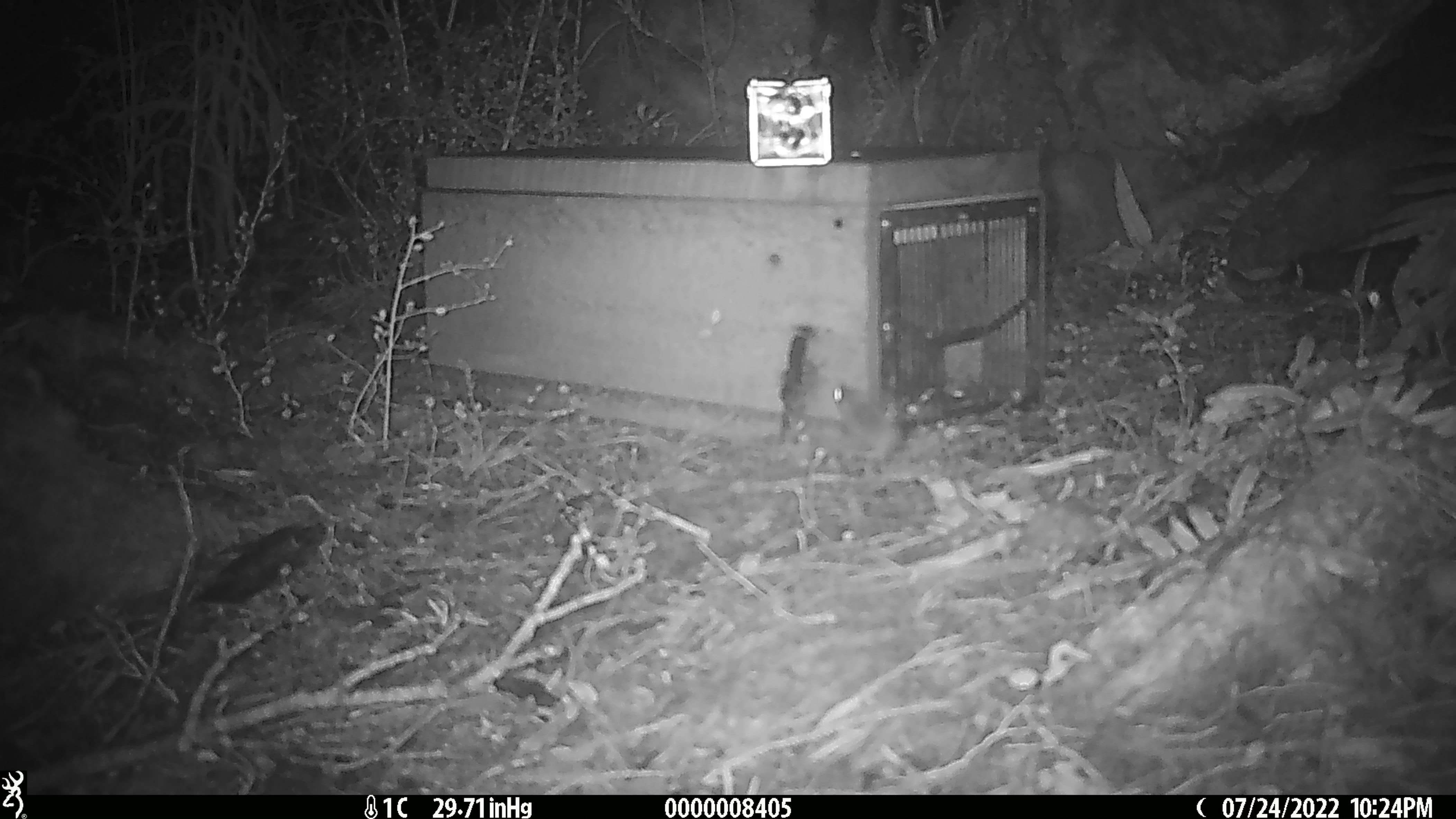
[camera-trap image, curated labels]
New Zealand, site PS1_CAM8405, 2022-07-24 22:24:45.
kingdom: Animalia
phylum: Chordata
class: Mammalia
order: Rodentia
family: Muridae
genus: Mus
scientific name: Mus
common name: mouse